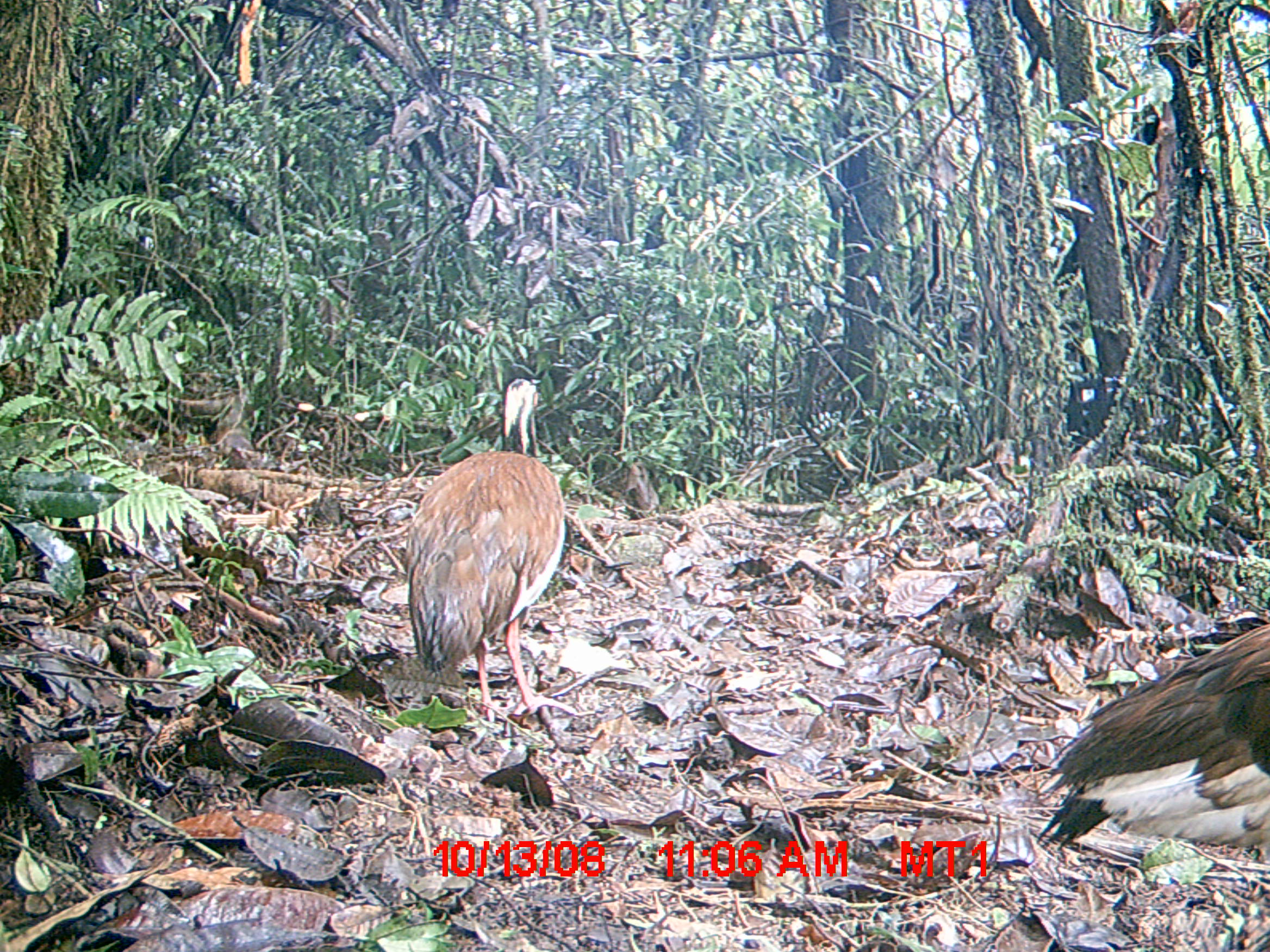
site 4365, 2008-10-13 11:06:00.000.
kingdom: Animalia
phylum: Chordata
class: Aves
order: Pelecaniformes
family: Threskiornithidae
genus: Lophotibis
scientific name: Lophotibis cristata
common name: madagascan ibis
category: lophotibis cristataa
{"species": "lophotibis cristataa (madagascan ibis) (Lophotibis cristata)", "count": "2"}